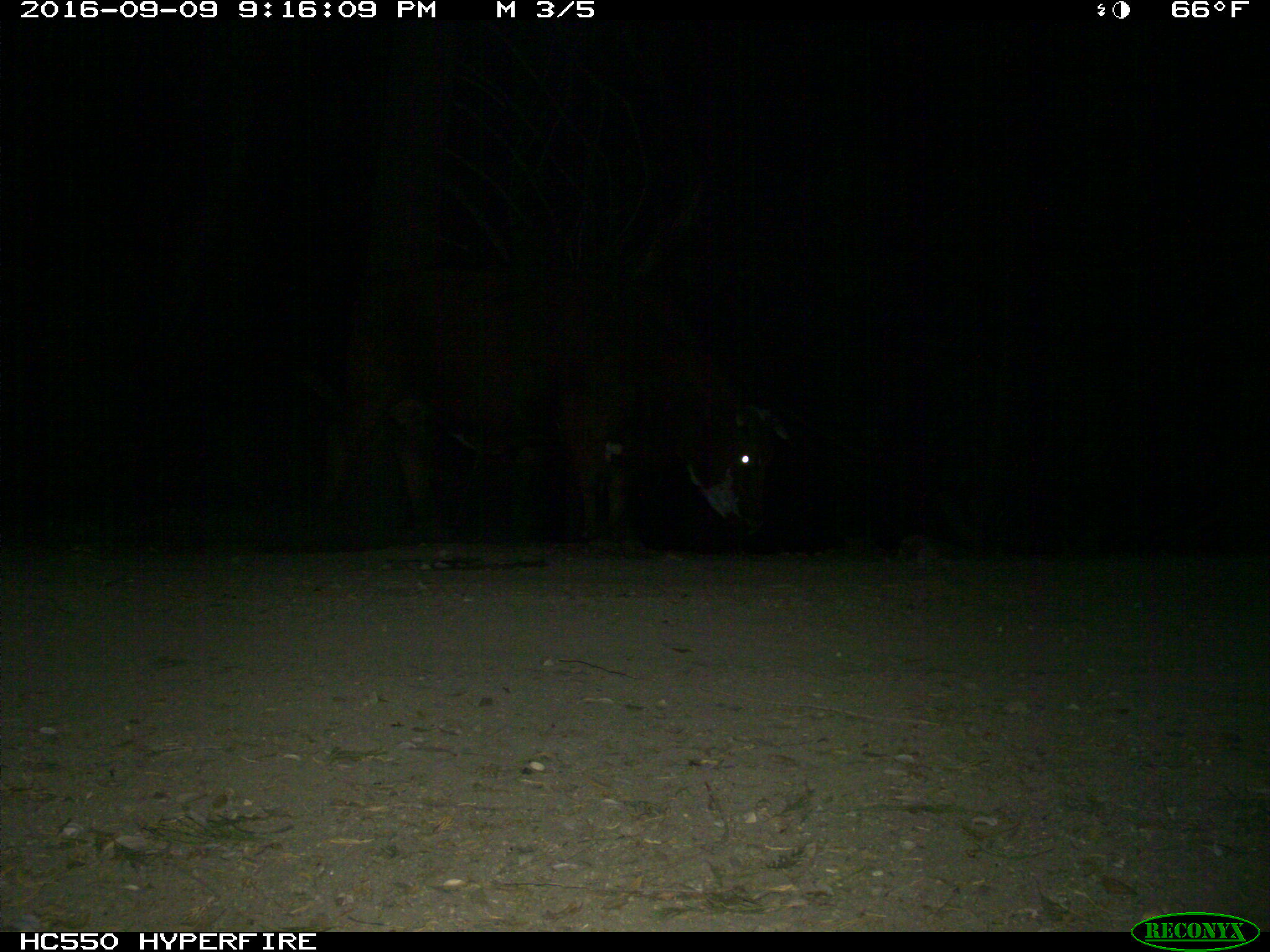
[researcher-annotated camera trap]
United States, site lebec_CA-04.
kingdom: Animalia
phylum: Chordata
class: Mammalia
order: Artiodactyla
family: Bovidae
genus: Bos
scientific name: Bos taurus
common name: domestic cow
Bos taurus (domestic cow).